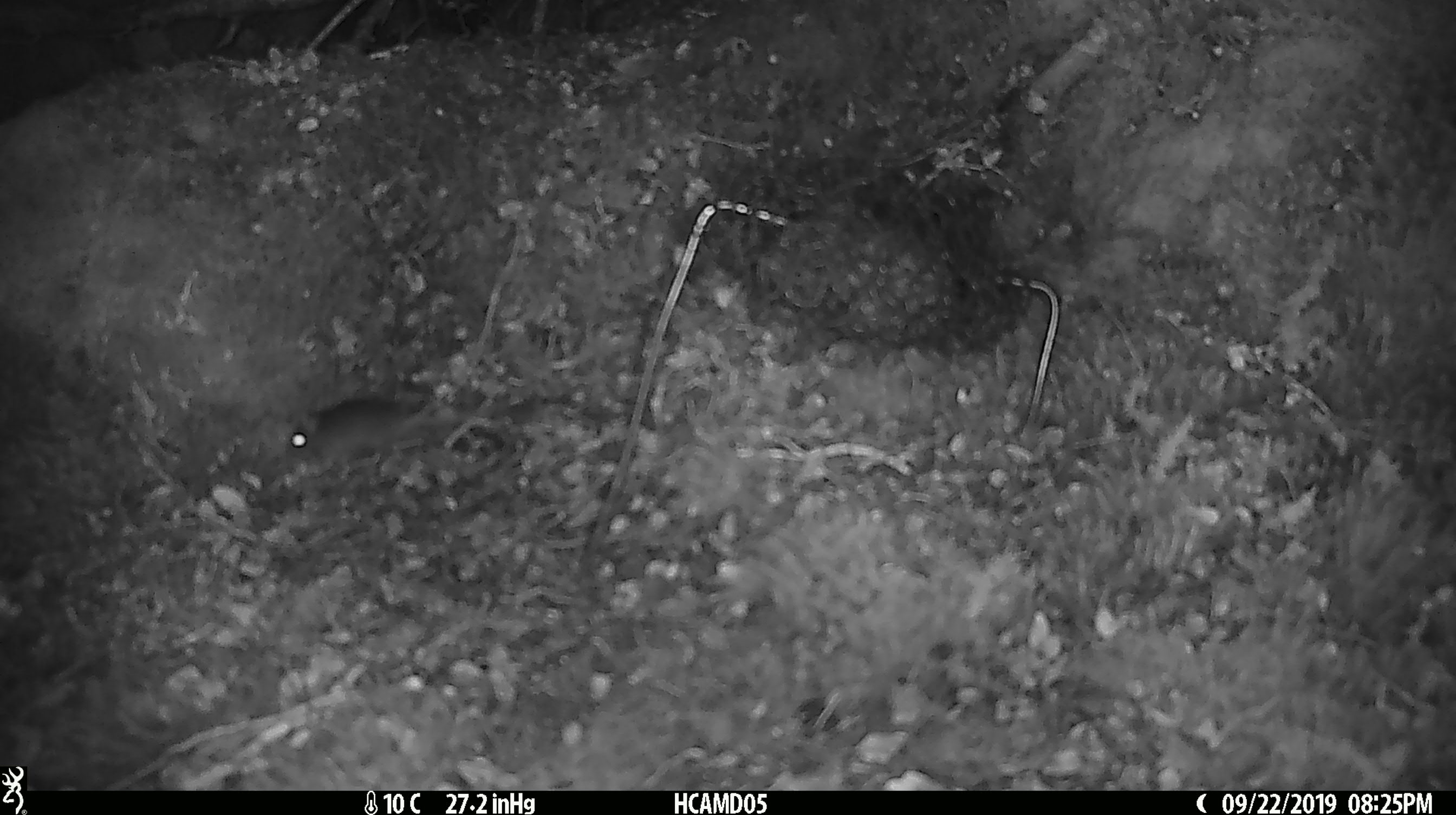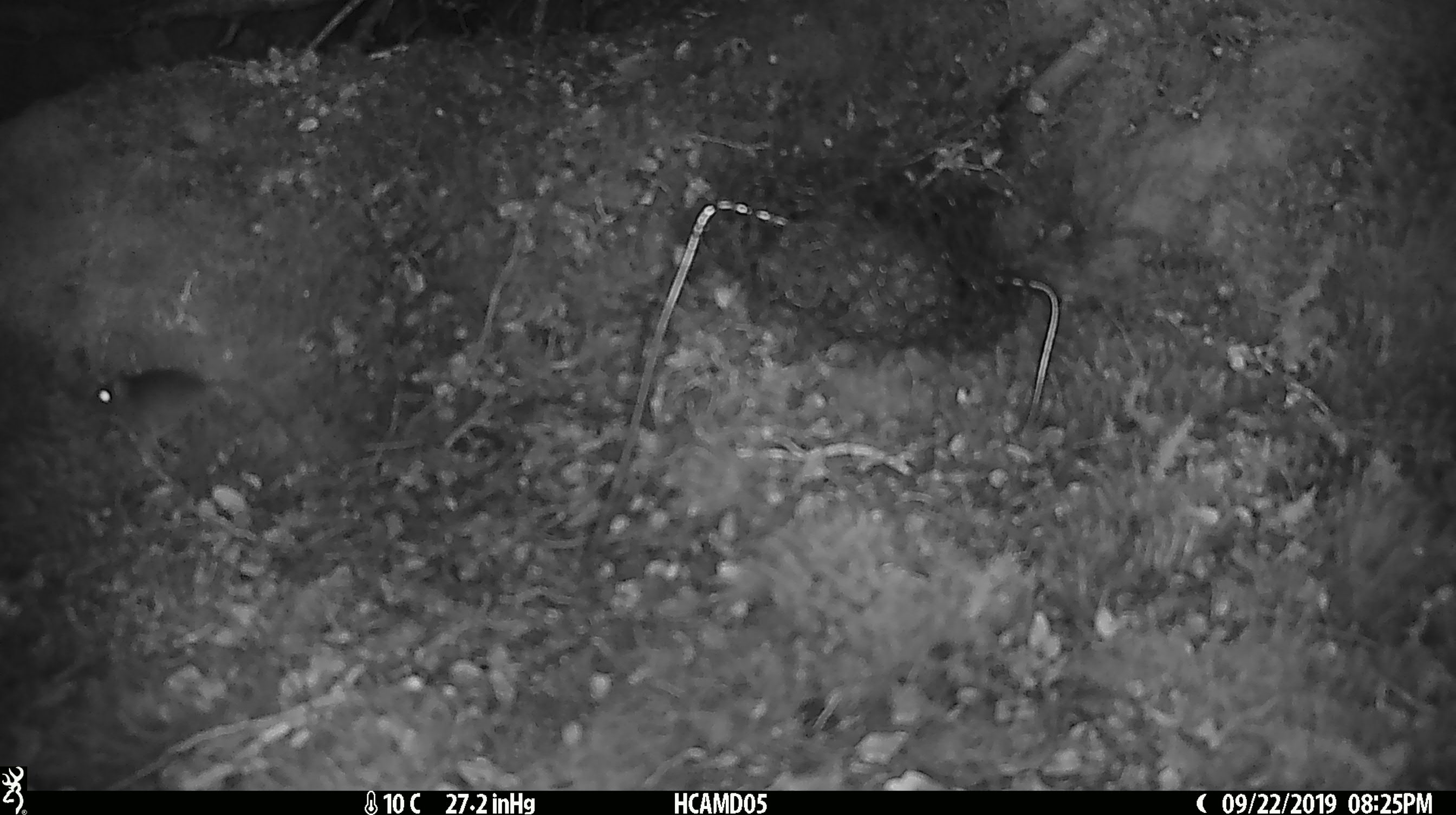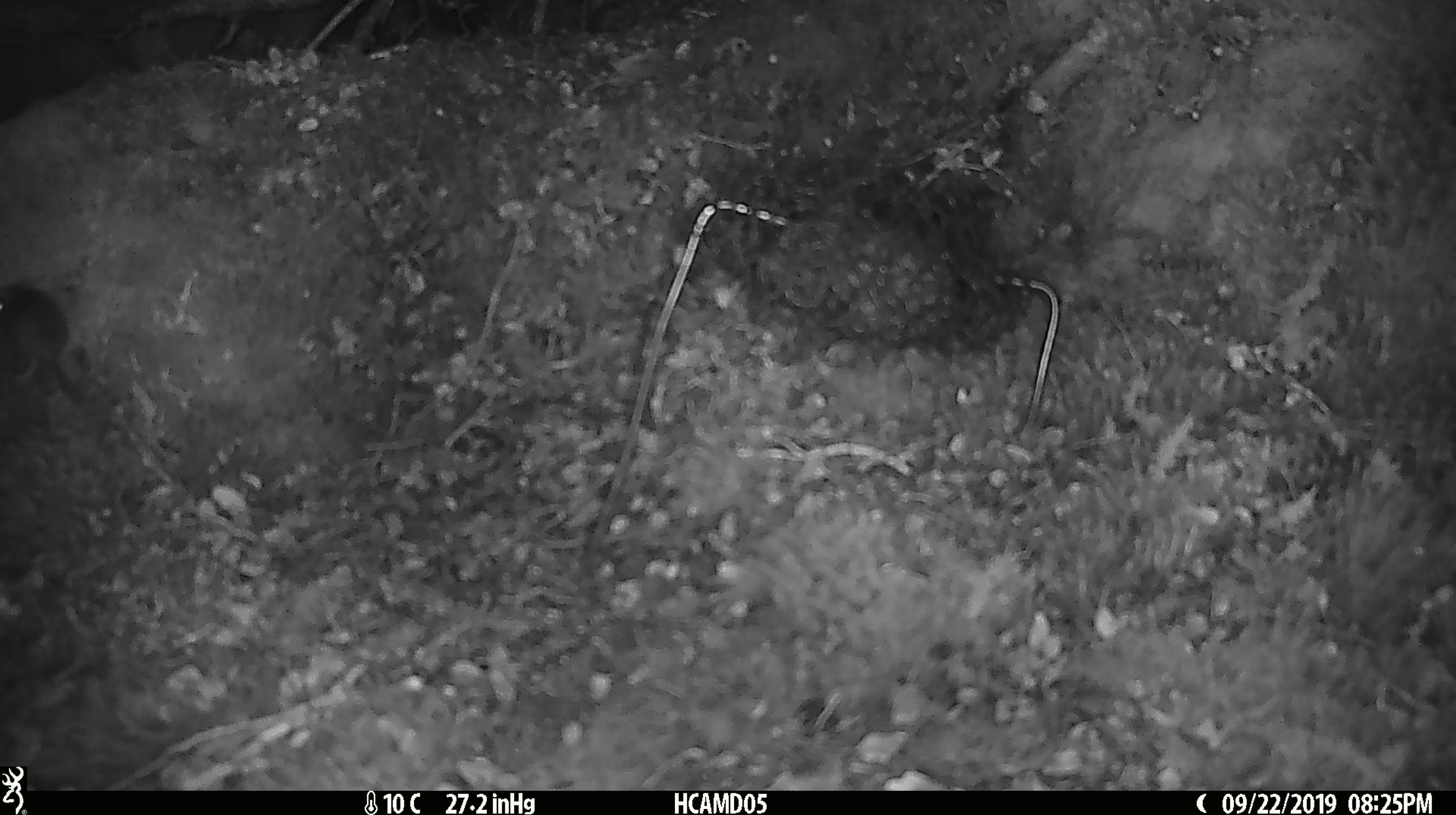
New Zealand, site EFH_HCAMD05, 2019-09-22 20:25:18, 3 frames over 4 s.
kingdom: Animalia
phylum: Chordata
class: Mammalia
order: Rodentia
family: Muridae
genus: Mus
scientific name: Mus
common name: mouse